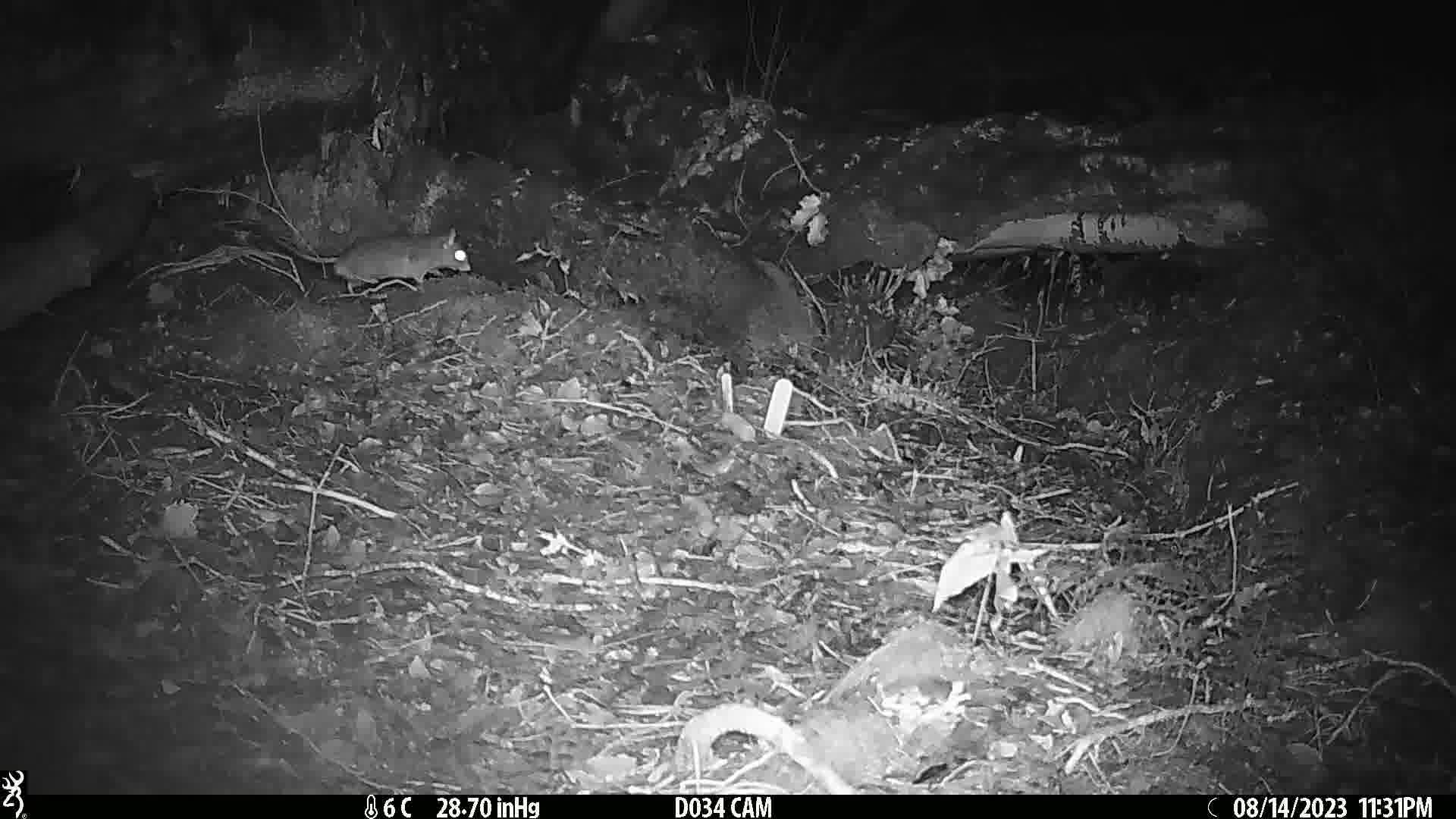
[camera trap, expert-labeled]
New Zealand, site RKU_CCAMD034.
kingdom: Animalia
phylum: Chordata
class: Mammalia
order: Rodentia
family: Muridae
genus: Rattus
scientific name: Rattus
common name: rat